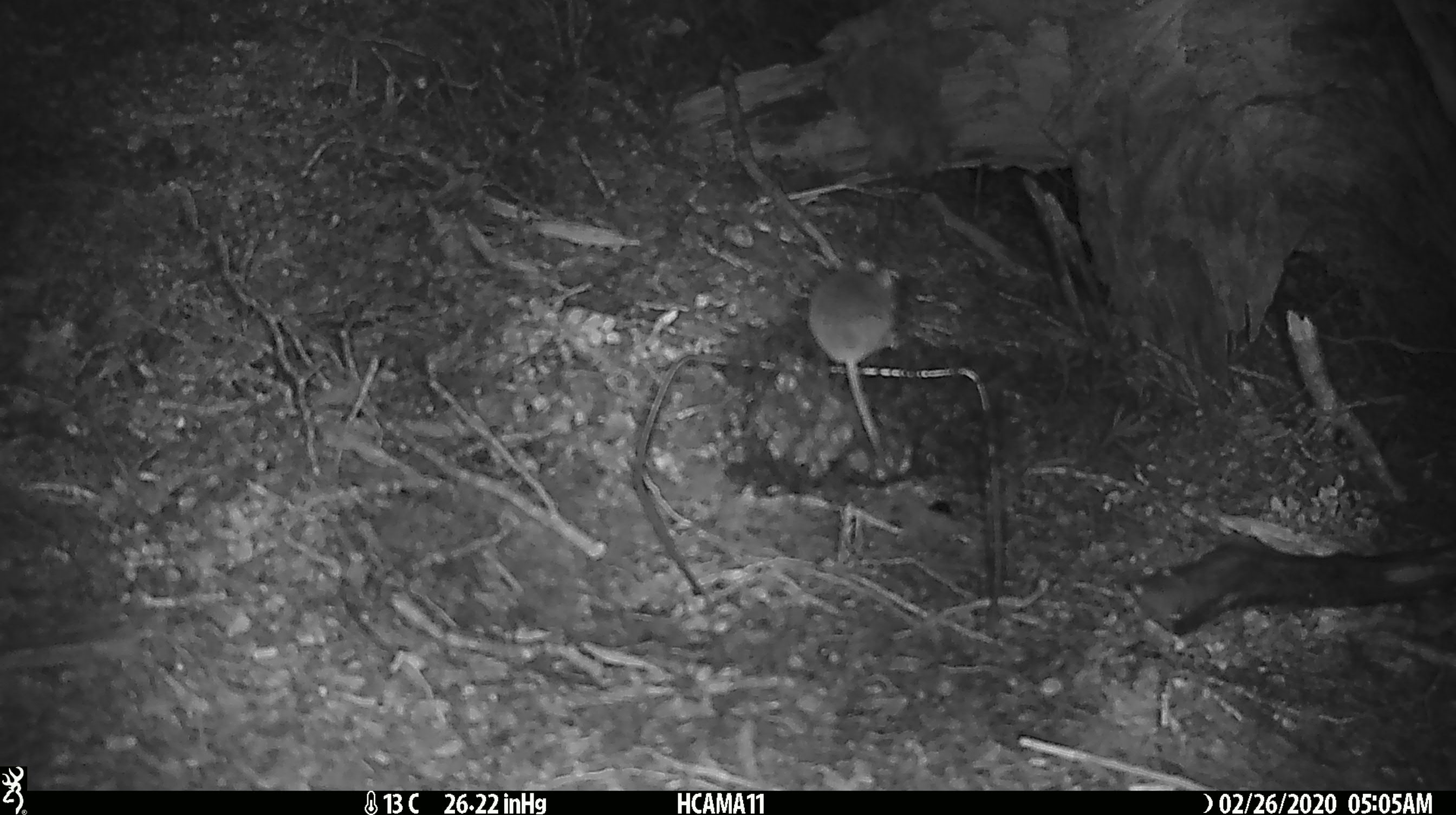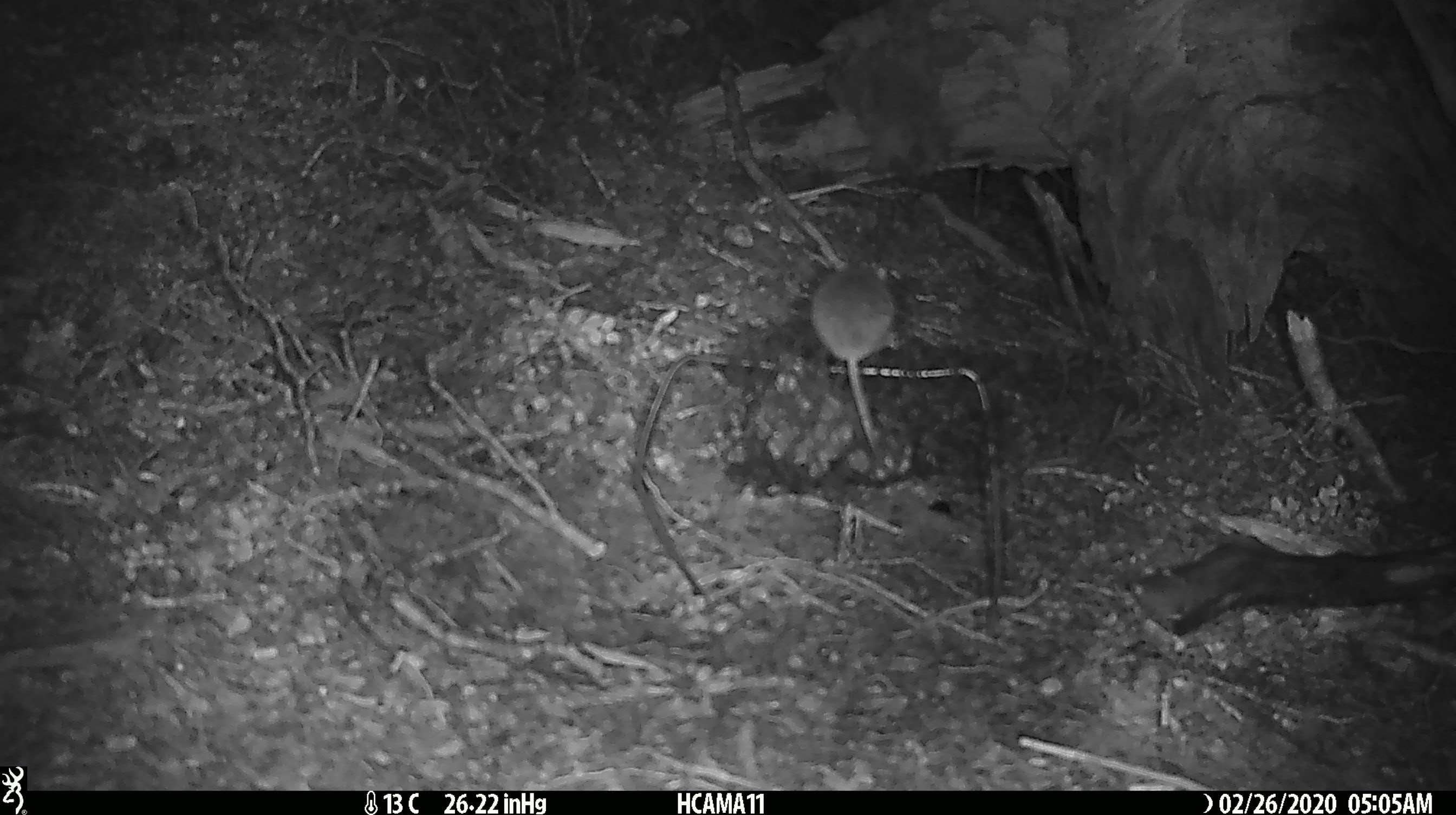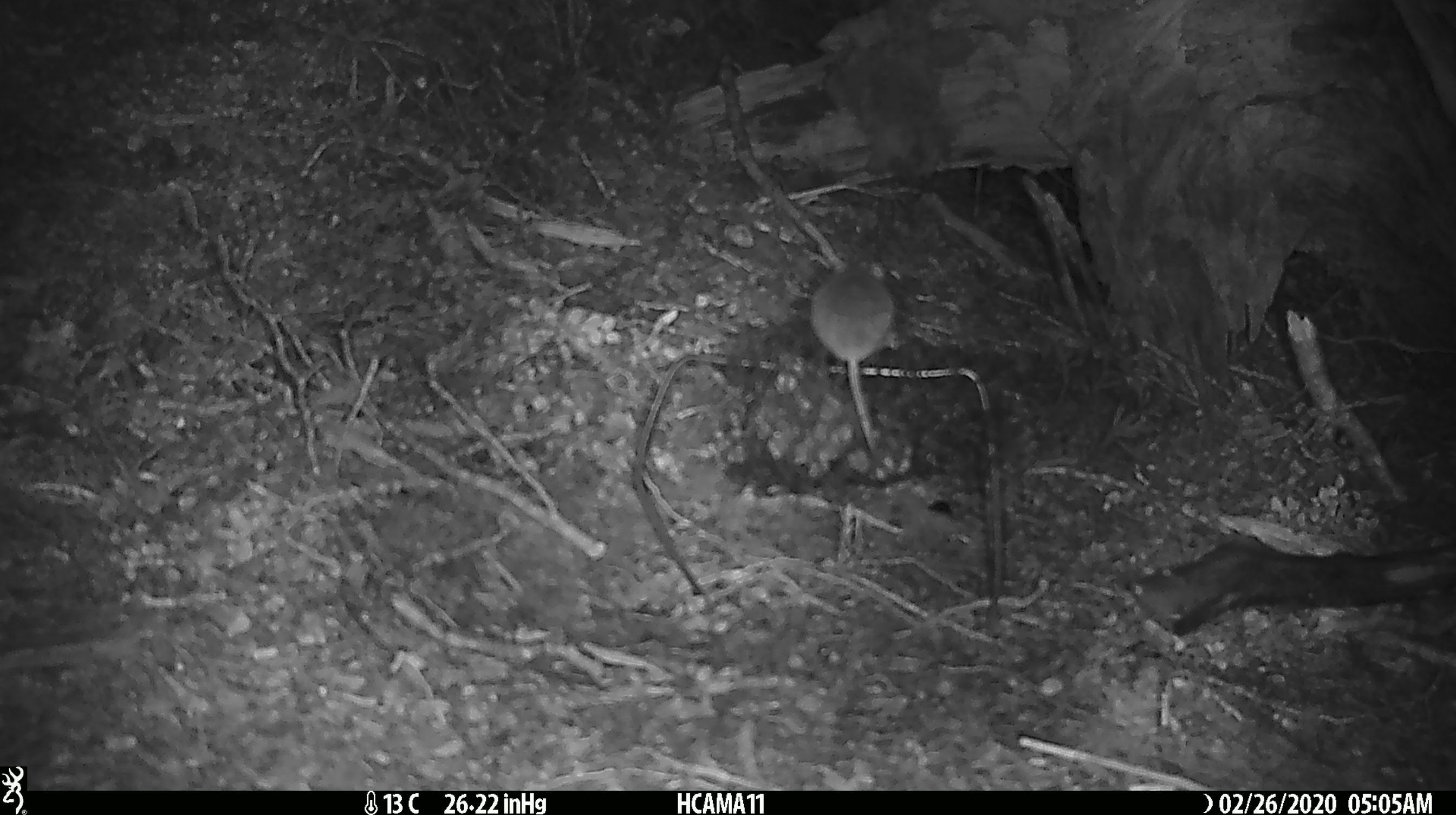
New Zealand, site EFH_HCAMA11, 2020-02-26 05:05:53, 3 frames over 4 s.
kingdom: Animalia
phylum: Chordata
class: Mammalia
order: Rodentia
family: Muridae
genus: Mus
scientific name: Mus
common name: mouse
Mouse (Mus).